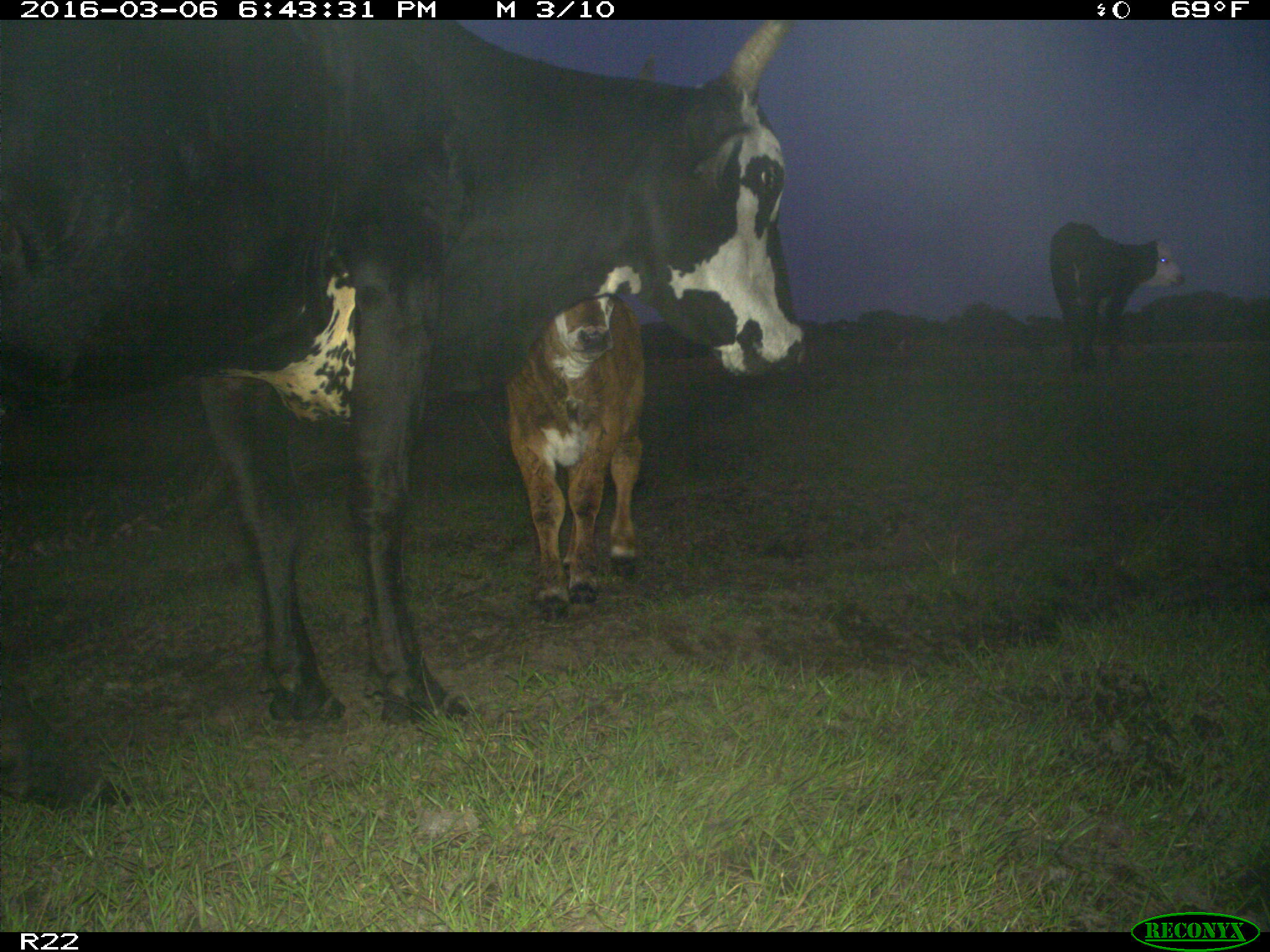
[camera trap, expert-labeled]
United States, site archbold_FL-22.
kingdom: Animalia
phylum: Chordata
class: Mammalia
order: Artiodactyla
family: Bovidae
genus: Bos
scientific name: Bos taurus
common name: domestic cow